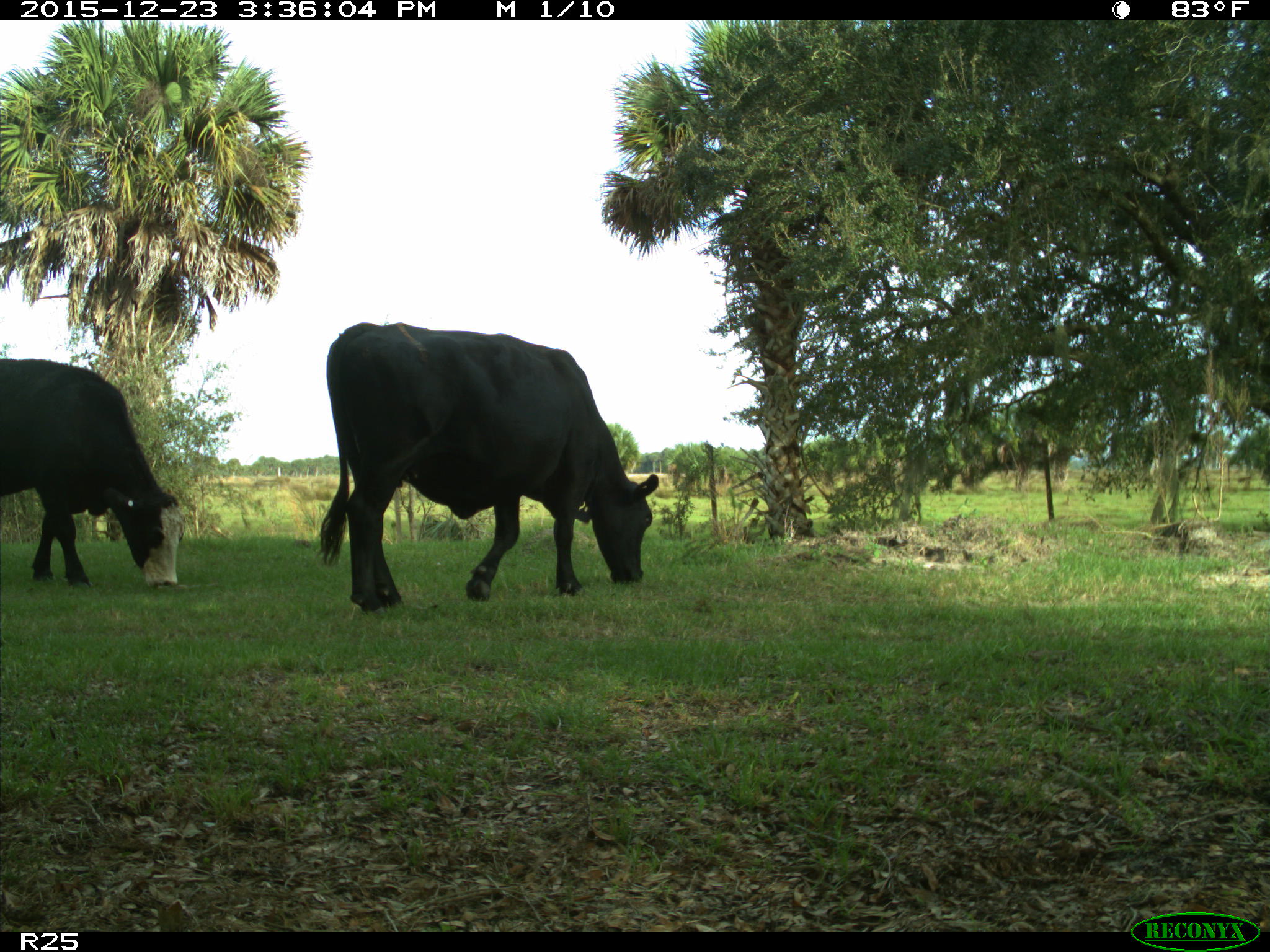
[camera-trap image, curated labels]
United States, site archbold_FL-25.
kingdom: Animalia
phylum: Chordata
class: Mammalia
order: Artiodactyla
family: Bovidae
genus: Bos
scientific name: Bos taurus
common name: domestic cow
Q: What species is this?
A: Bos taurus (domestic cow).